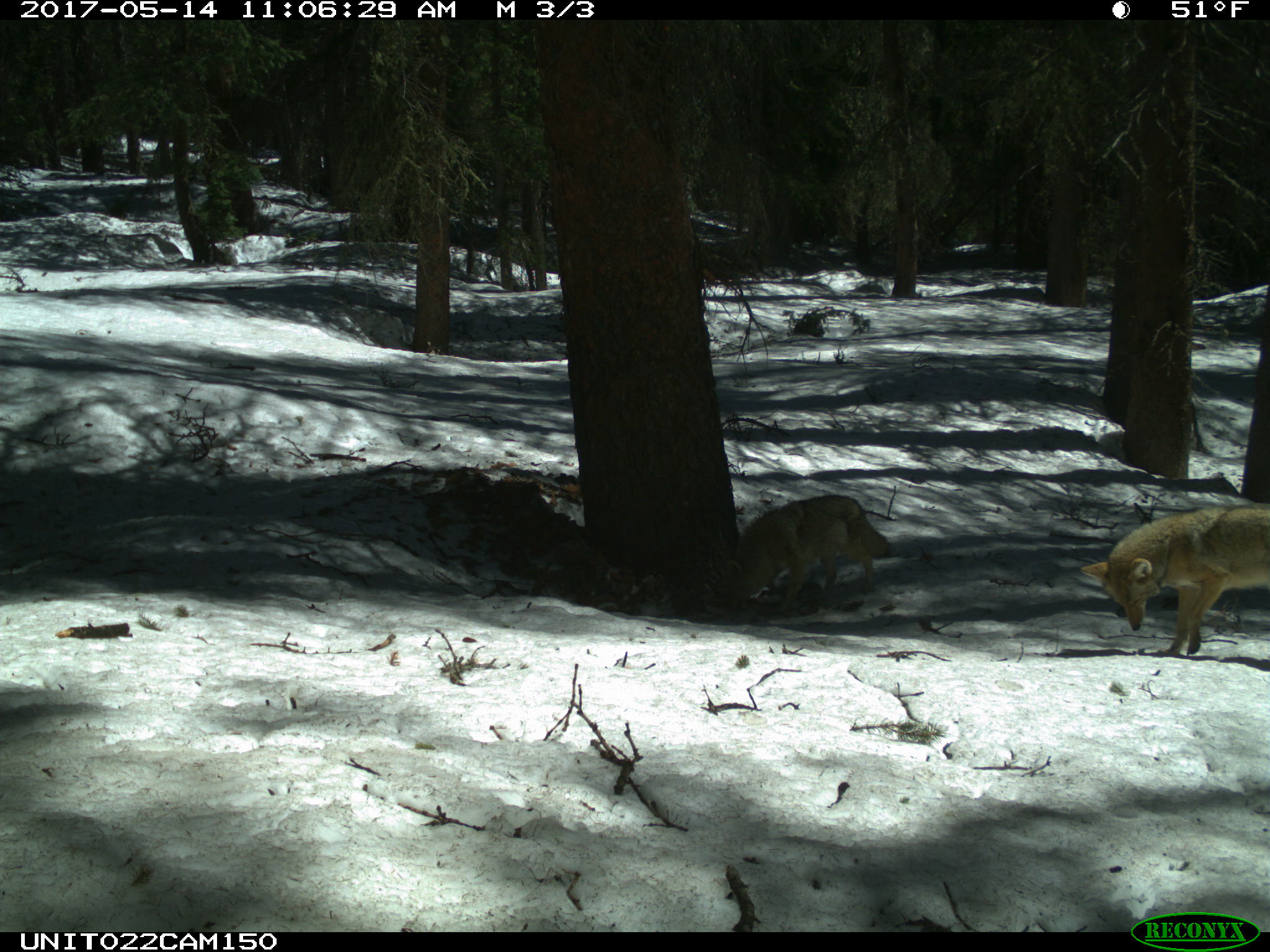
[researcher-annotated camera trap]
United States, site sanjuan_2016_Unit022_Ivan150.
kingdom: Animalia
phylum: Chordata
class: Mammalia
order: Carnivora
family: Canidae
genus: Canis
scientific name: Canis latrans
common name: coyote